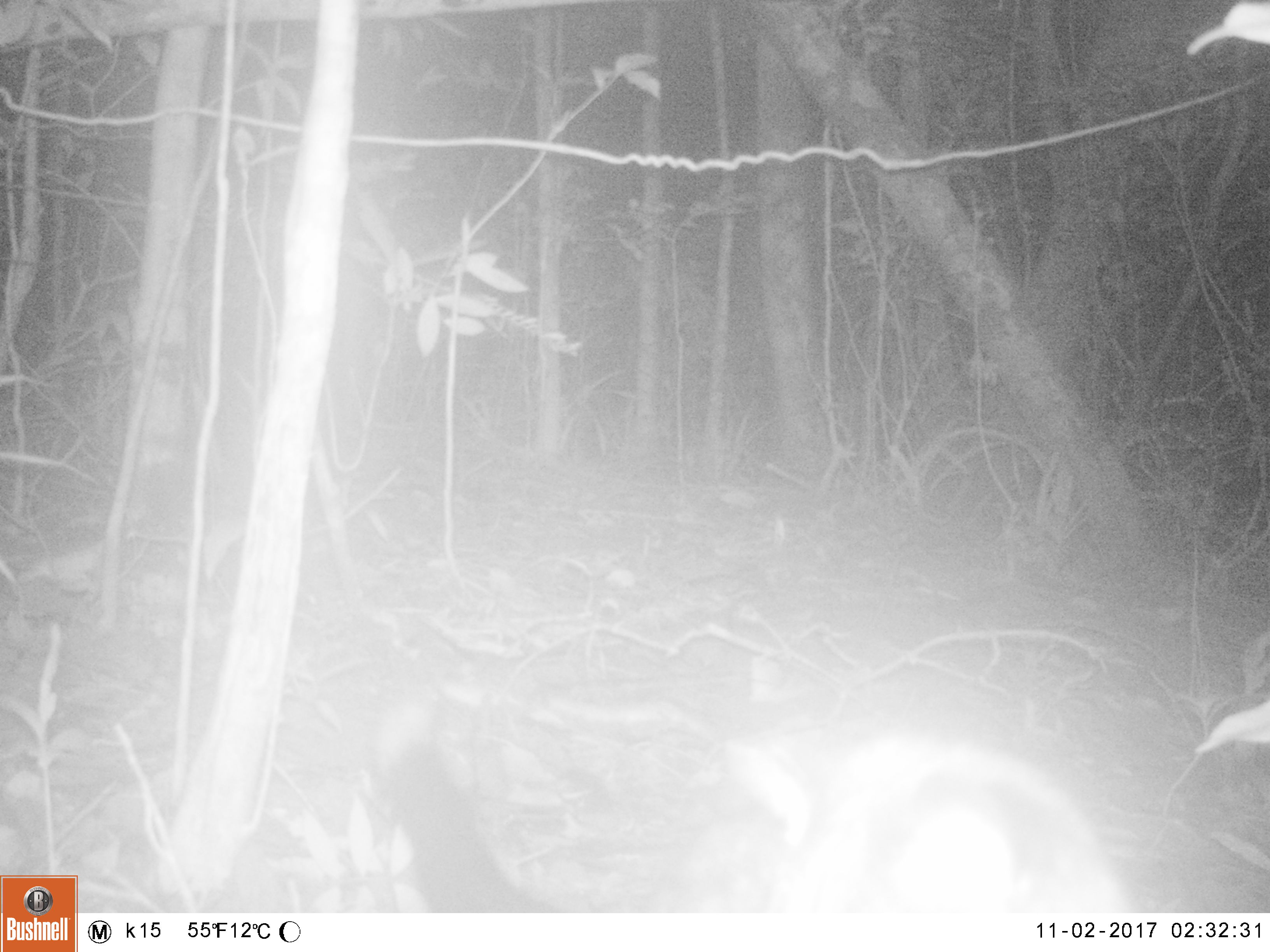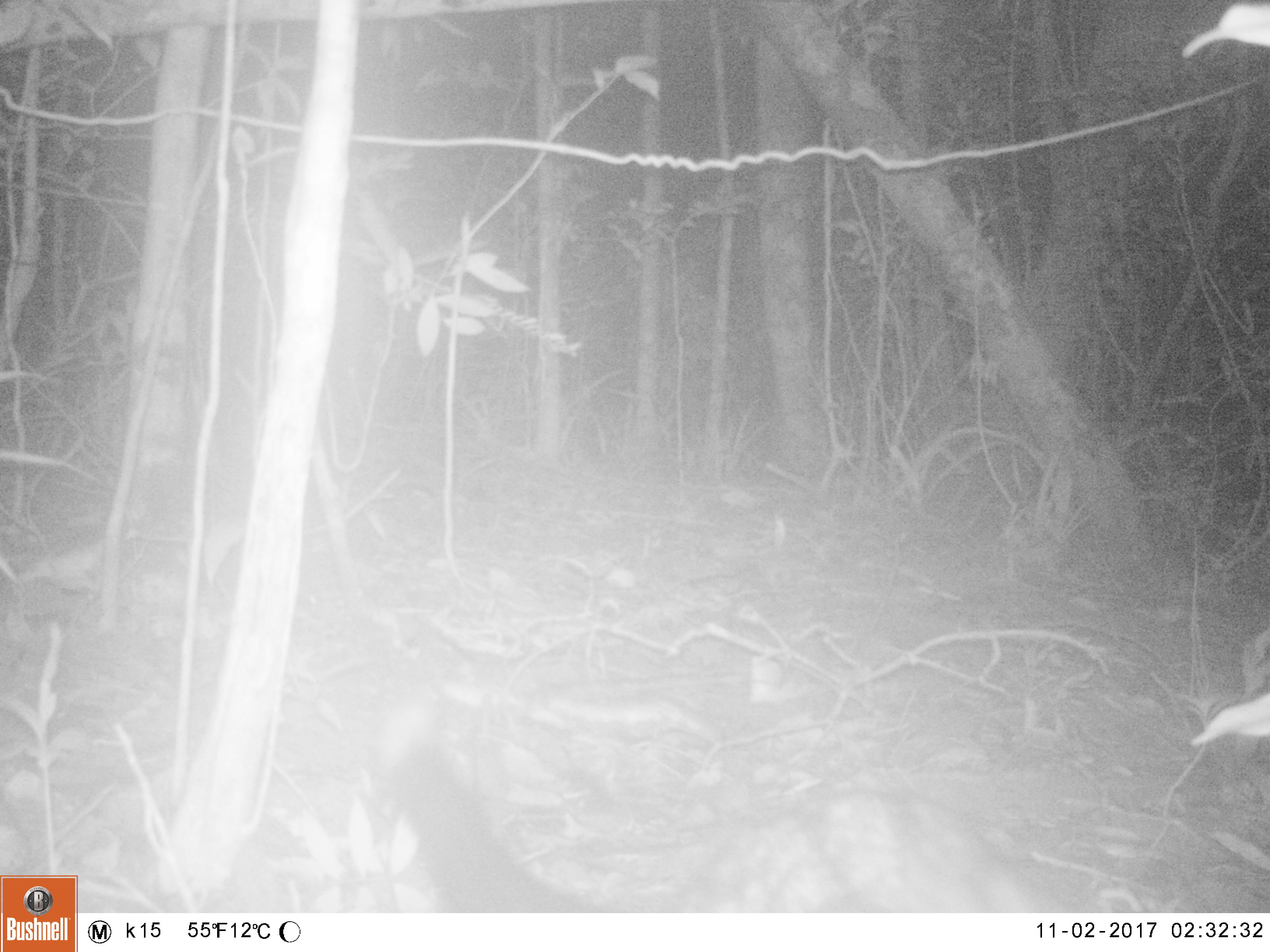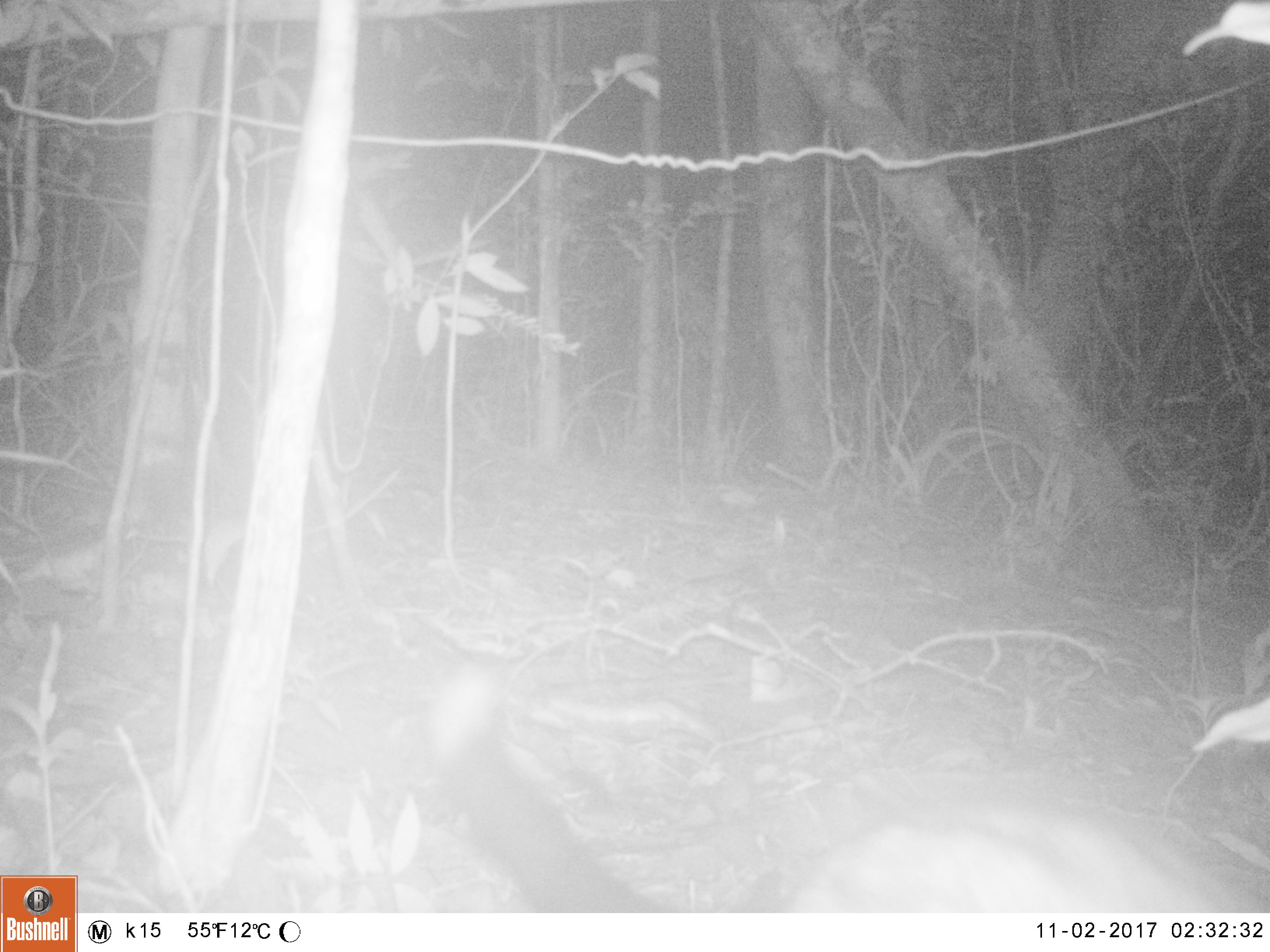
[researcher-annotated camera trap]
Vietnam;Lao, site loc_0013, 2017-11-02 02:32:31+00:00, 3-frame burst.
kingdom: Animalia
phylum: Chordata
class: Mammalia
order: Carnivora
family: Viverridae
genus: Paradoxurus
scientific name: Paradoxurus hermaphroditus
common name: common palm civet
Common palm civet (Paradoxurus hermaphroditus). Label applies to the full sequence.